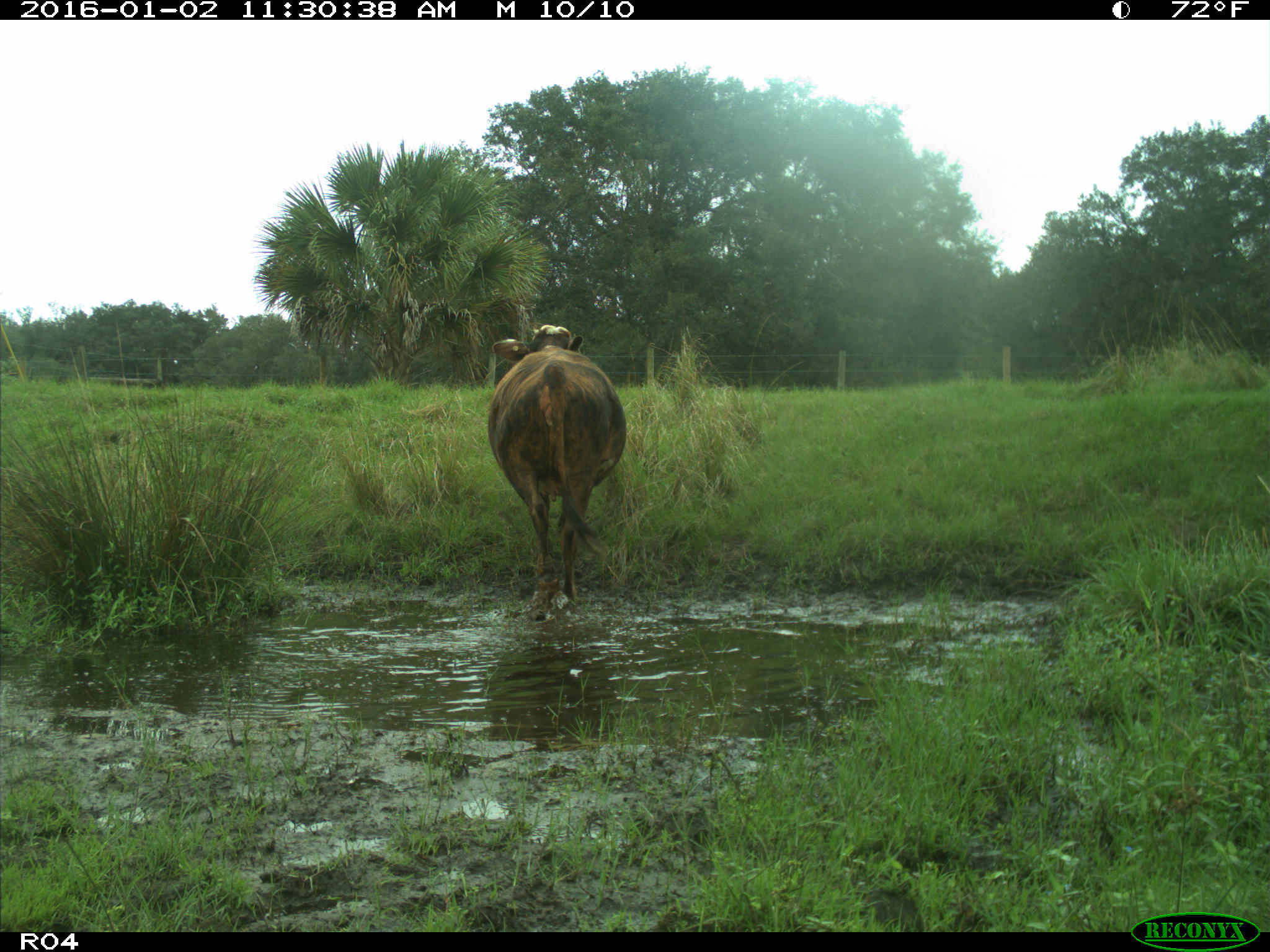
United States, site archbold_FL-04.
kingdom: Animalia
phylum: Chordata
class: Mammalia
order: Artiodactyla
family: Bovidae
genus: Bos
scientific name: Bos taurus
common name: domestic cow